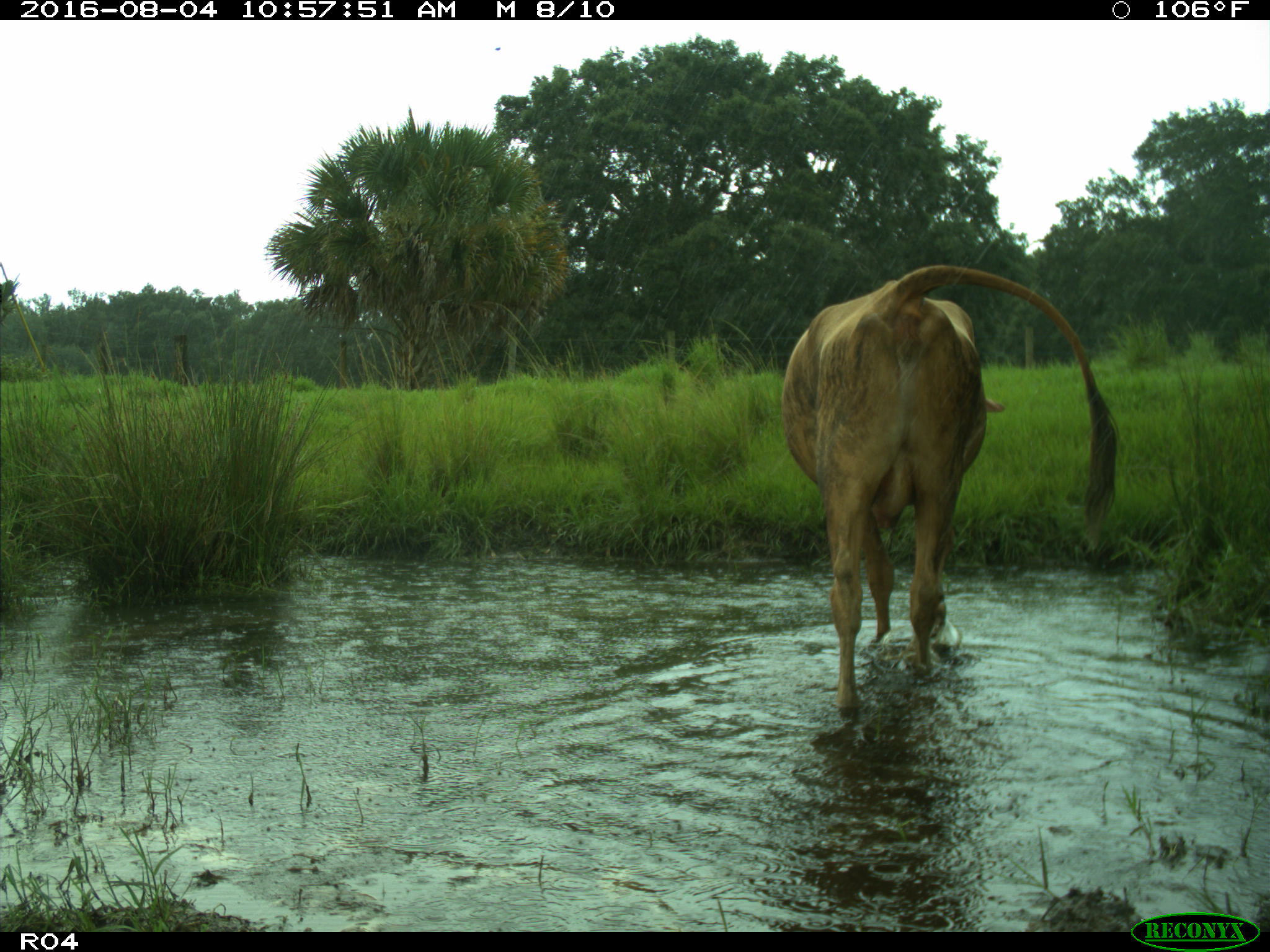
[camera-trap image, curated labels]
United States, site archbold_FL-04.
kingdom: Animalia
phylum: Chordata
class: Mammalia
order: Artiodactyla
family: Bovidae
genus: Bos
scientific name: Bos taurus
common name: domestic cow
Bos taurus (domestic cow).